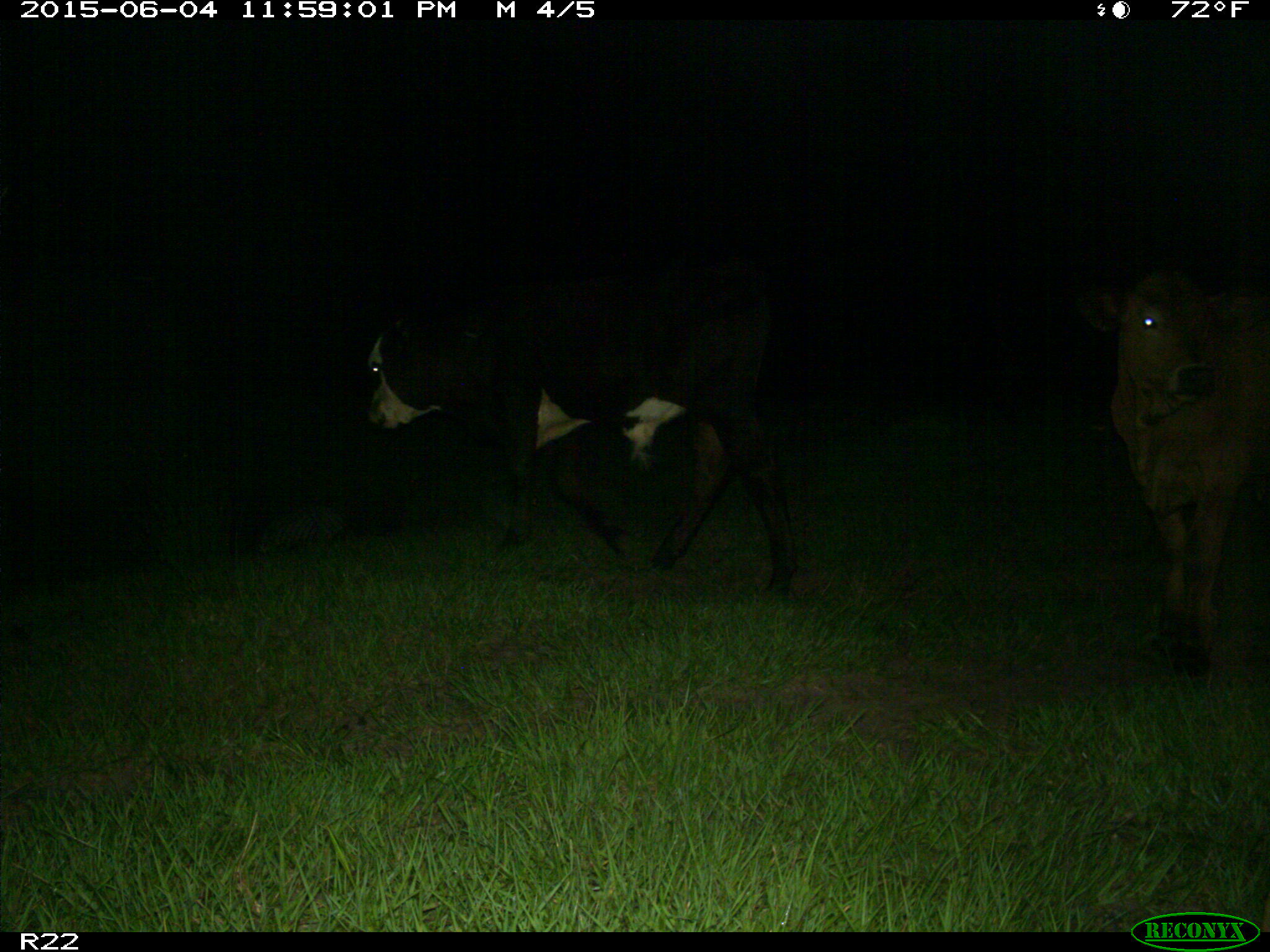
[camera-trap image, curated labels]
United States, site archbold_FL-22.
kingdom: Animalia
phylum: Chordata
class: Mammalia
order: Artiodactyla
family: Bovidae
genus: Bos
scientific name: Bos taurus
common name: domestic cow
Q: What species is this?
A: Bos taurus (domestic cow).